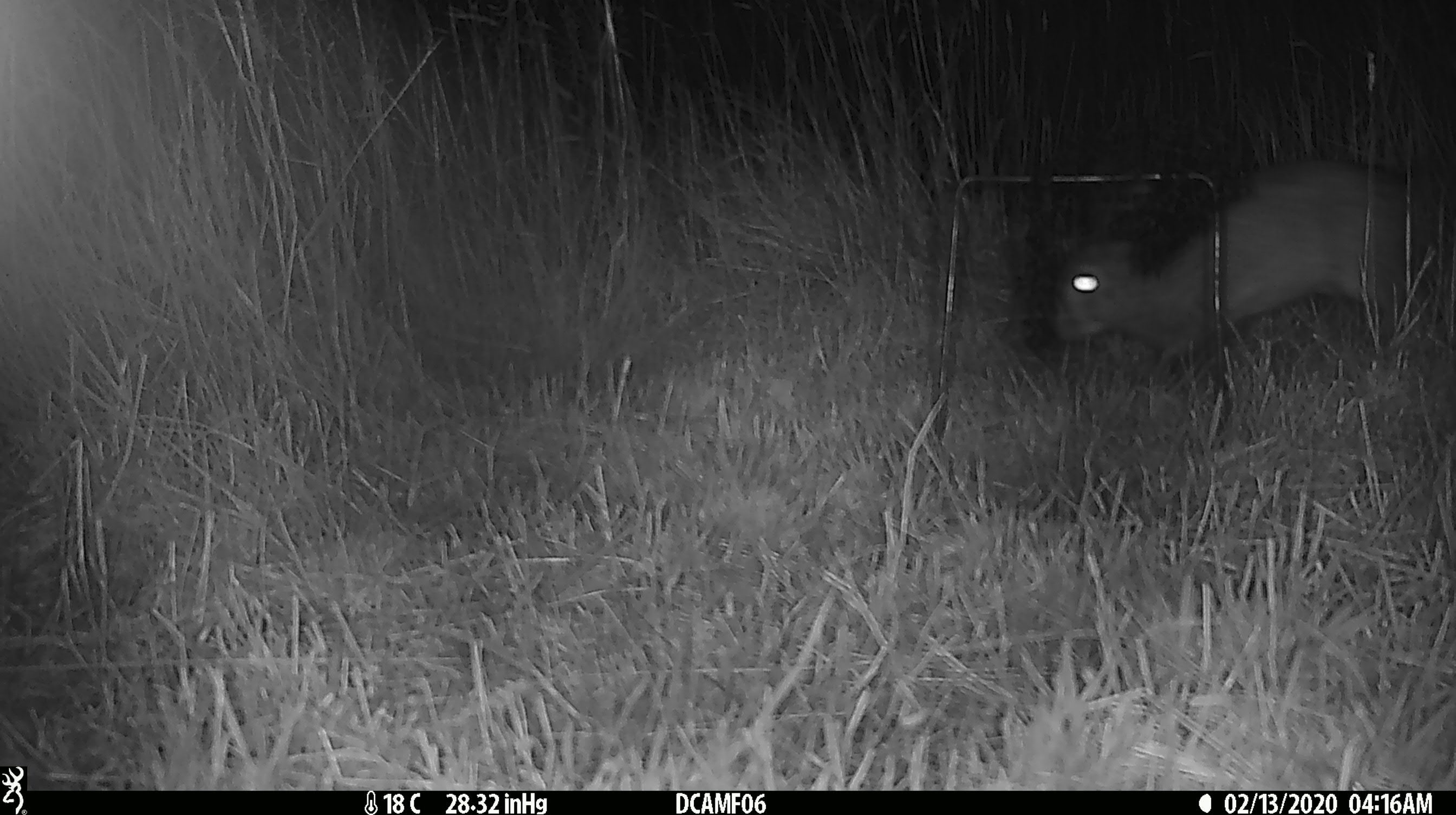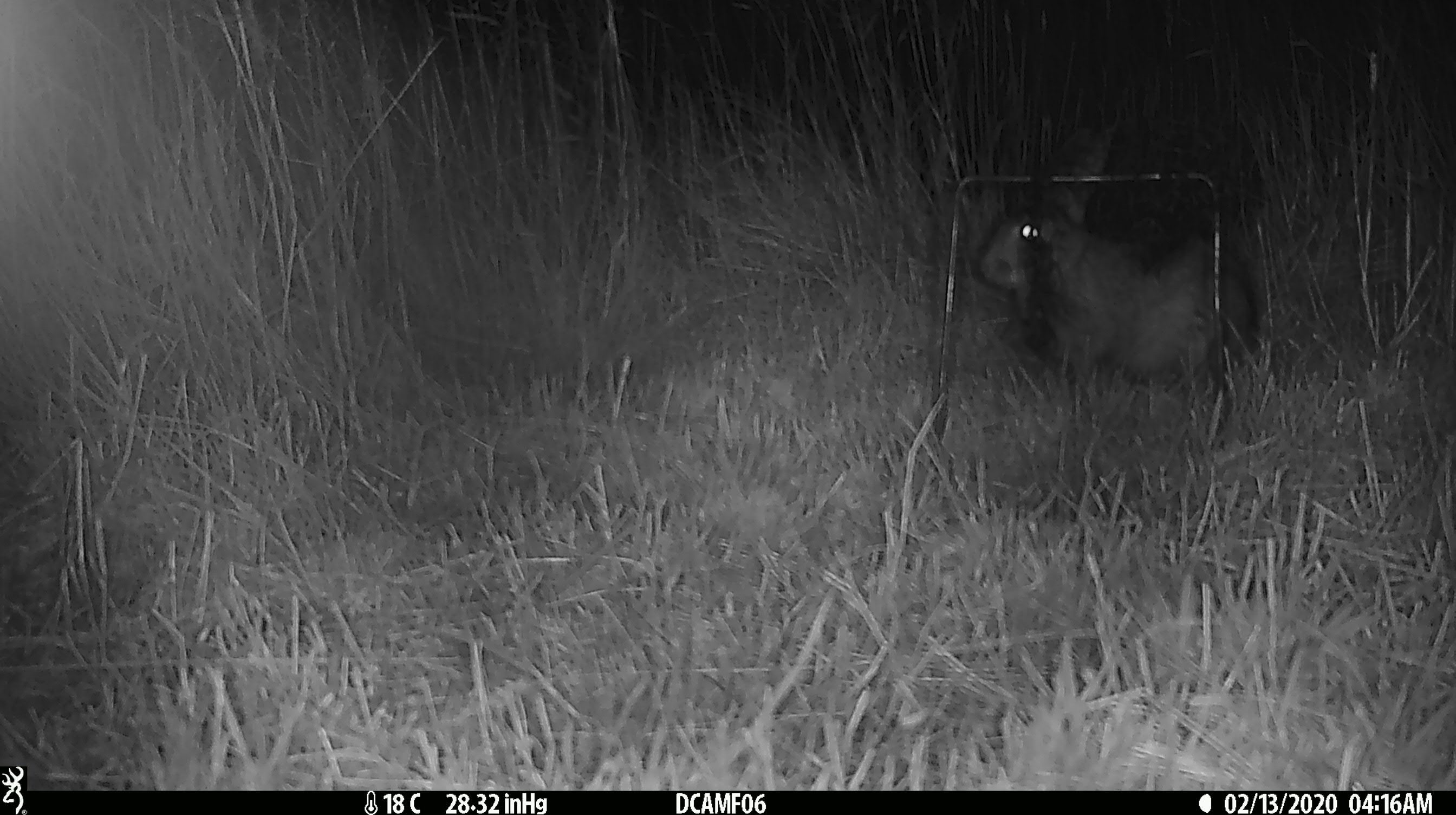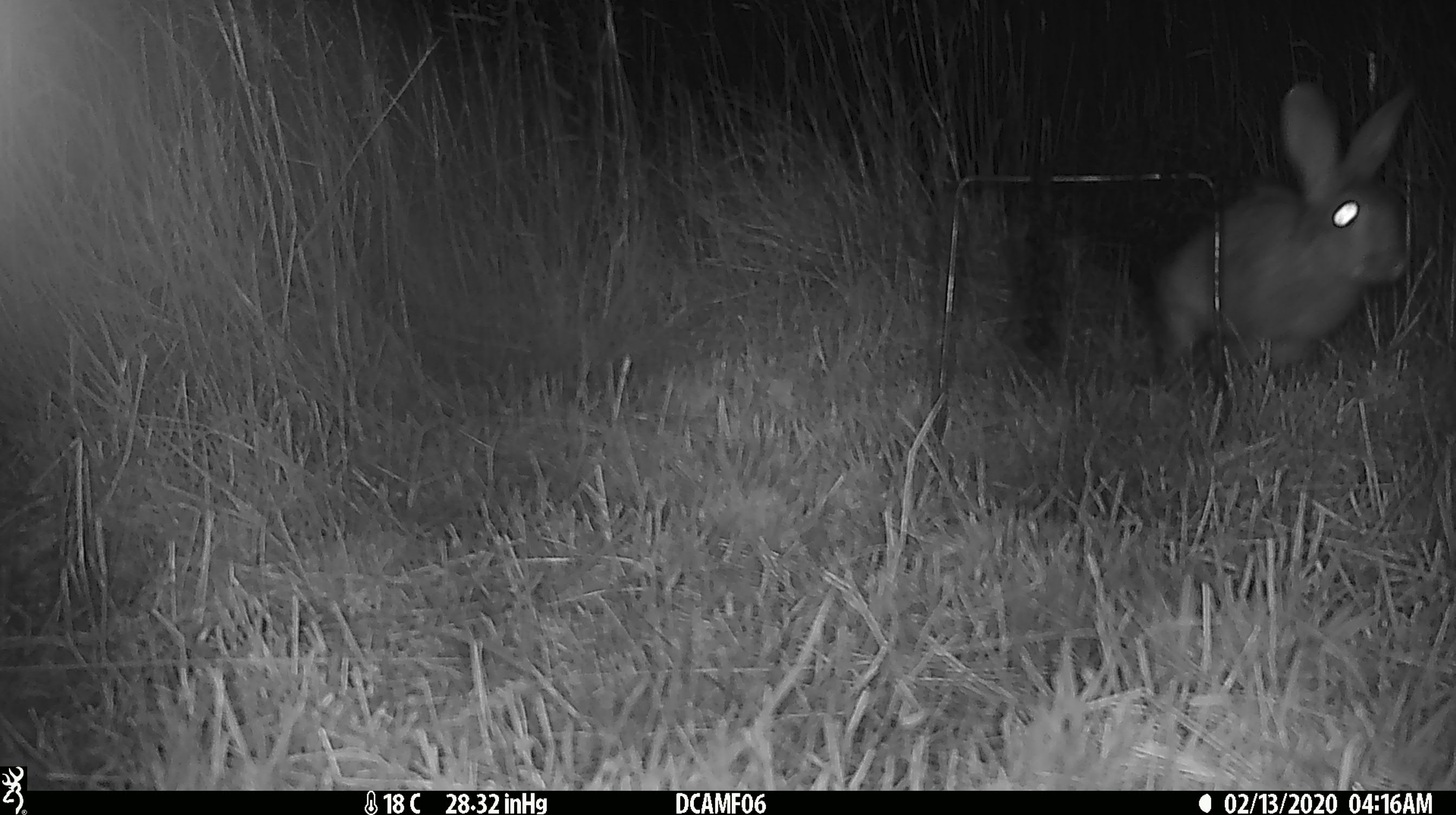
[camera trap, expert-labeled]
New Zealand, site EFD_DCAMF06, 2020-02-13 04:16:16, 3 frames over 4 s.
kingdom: Animalia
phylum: Chordata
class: Mammalia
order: Lagomorpha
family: Leporidae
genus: Oryctolagus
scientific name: Oryctolagus cuniculus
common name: european rabbit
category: rabbit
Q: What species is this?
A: Rabbit (european rabbit) (Oryctolagus cuniculus).